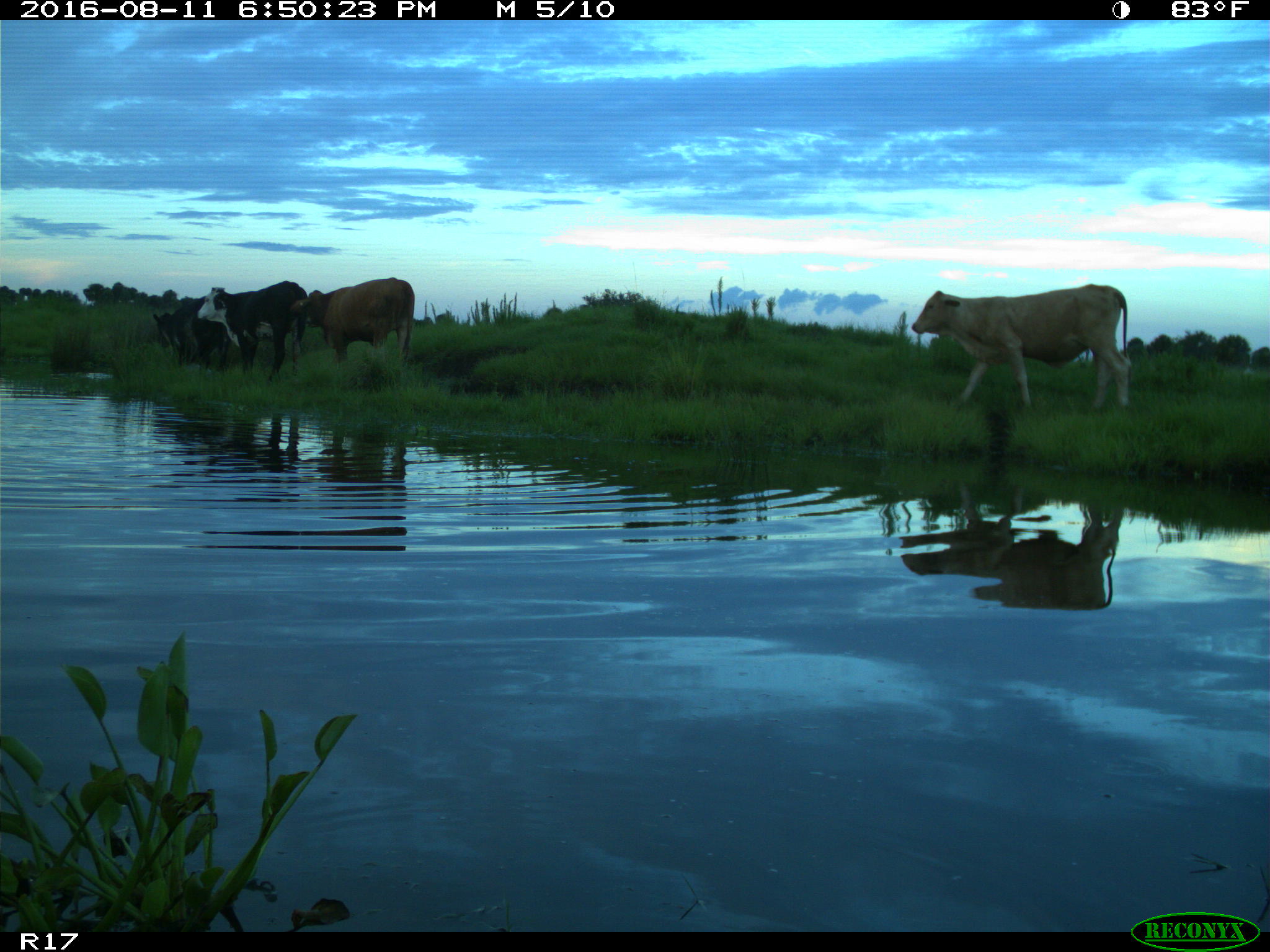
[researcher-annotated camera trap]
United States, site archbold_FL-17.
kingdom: Animalia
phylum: Chordata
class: Mammalia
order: Artiodactyla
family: Bovidae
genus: Bos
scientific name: Bos taurus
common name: domestic cow